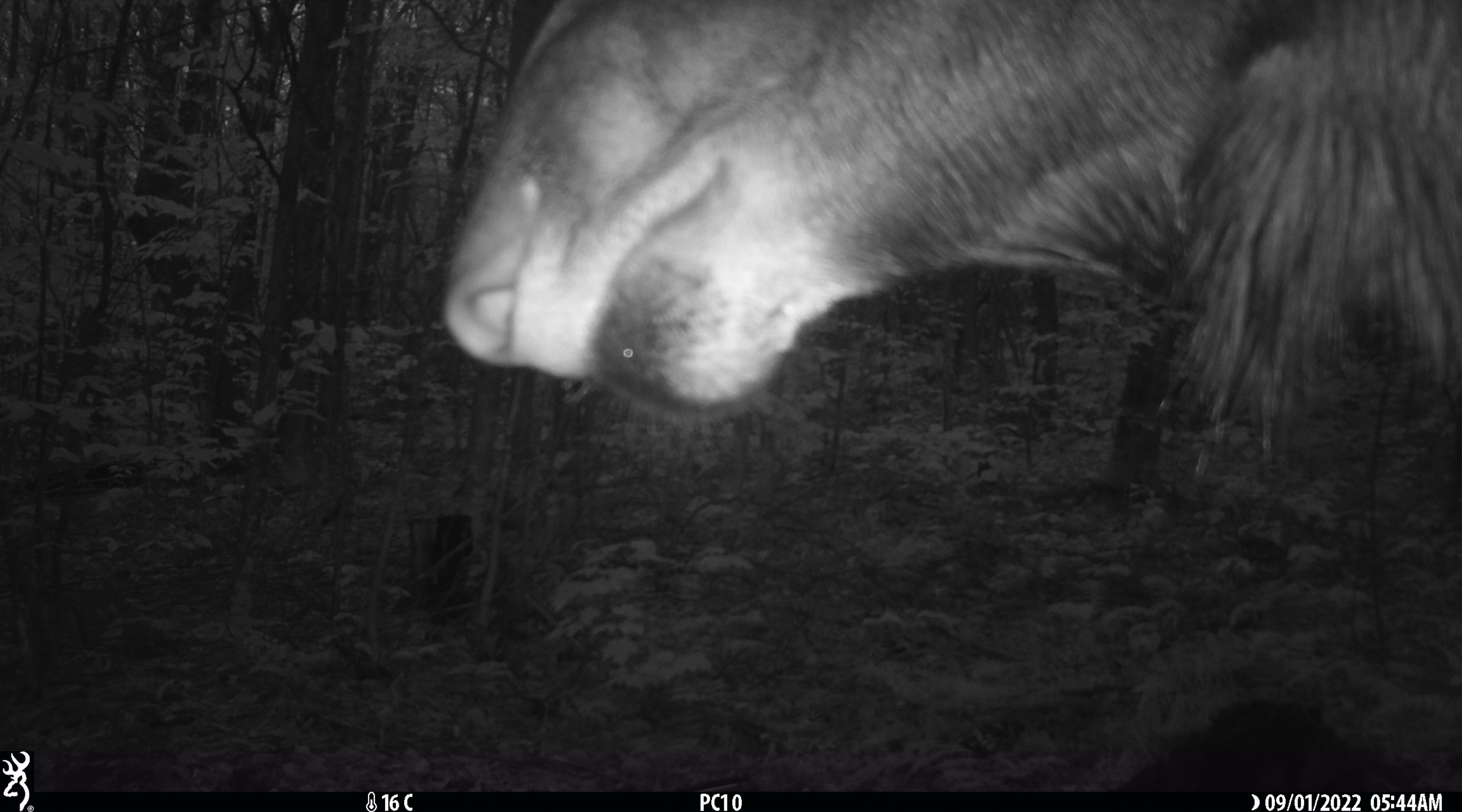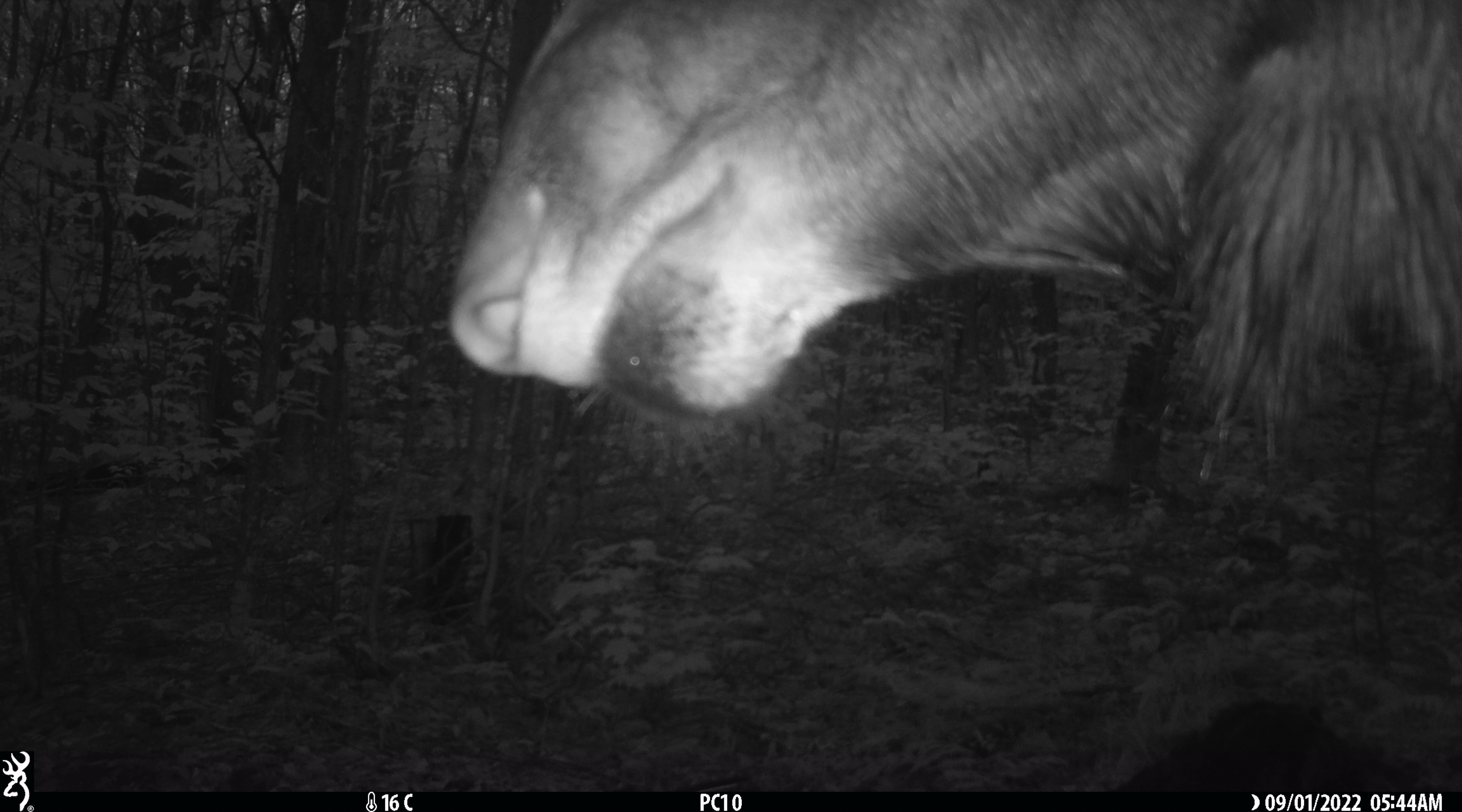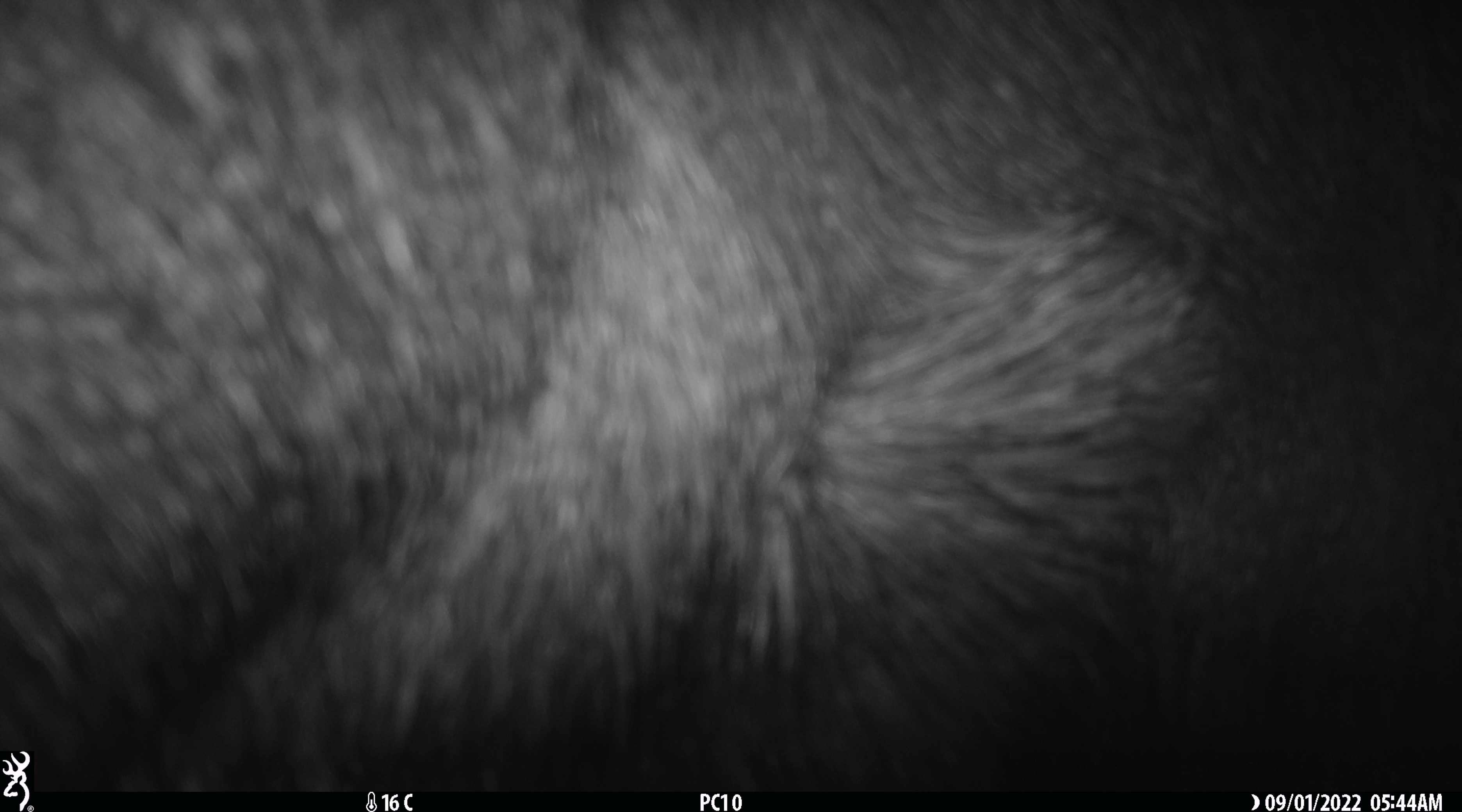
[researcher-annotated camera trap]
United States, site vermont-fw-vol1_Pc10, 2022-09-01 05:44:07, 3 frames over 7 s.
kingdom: Animalia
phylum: Chordata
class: Mammalia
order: Artiodactyla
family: Cervidae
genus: Alces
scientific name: Alces alces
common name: moose